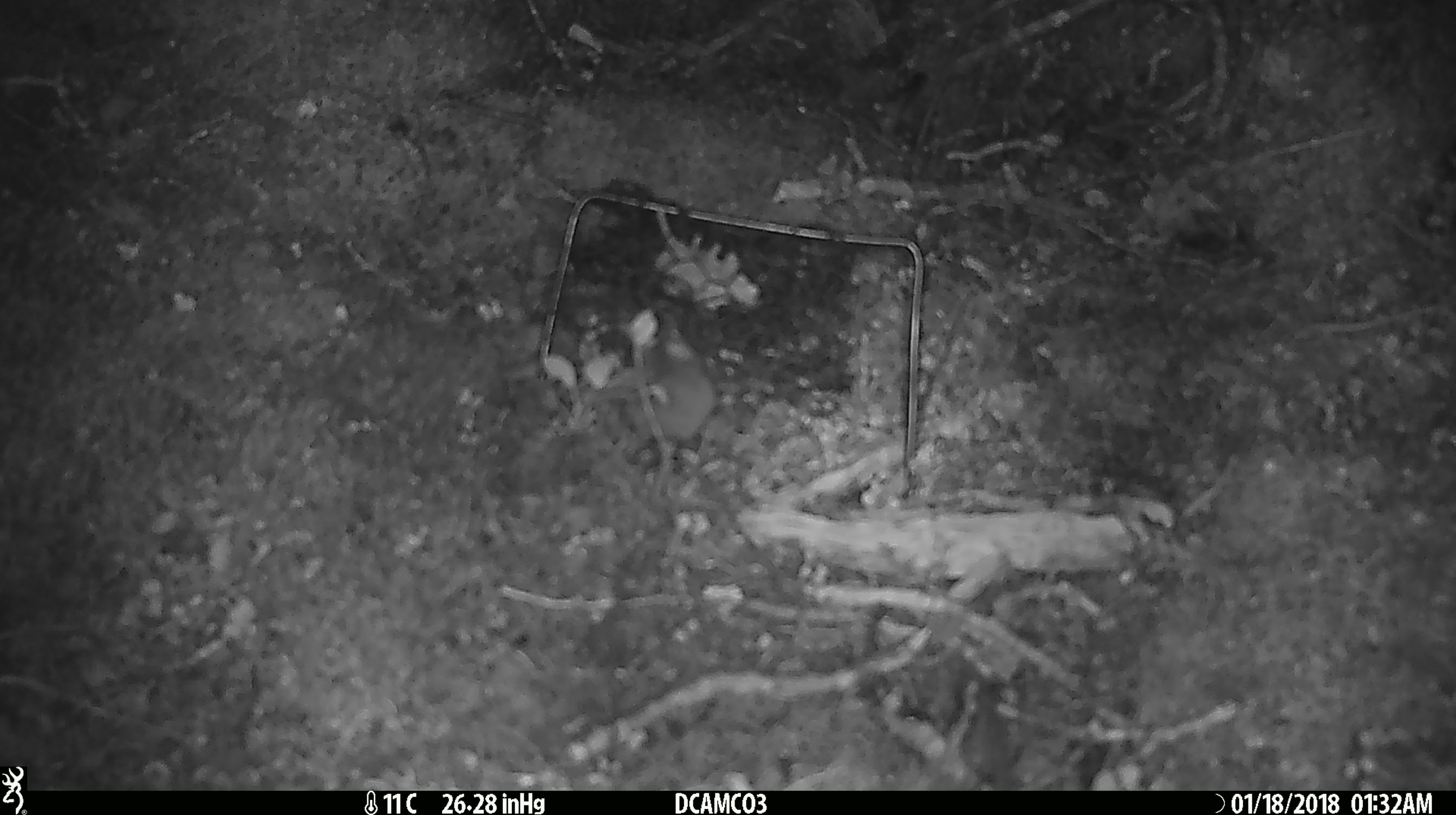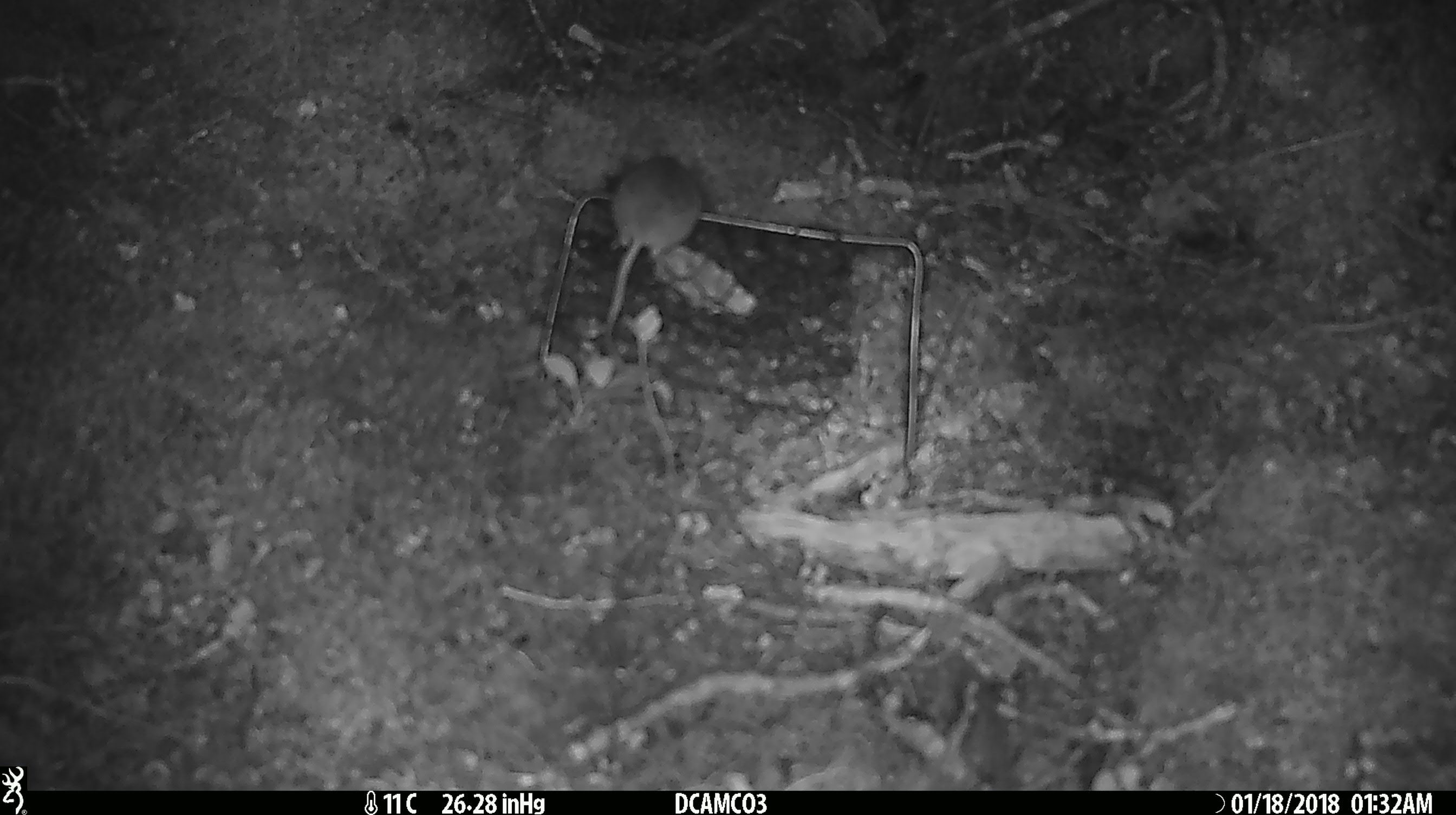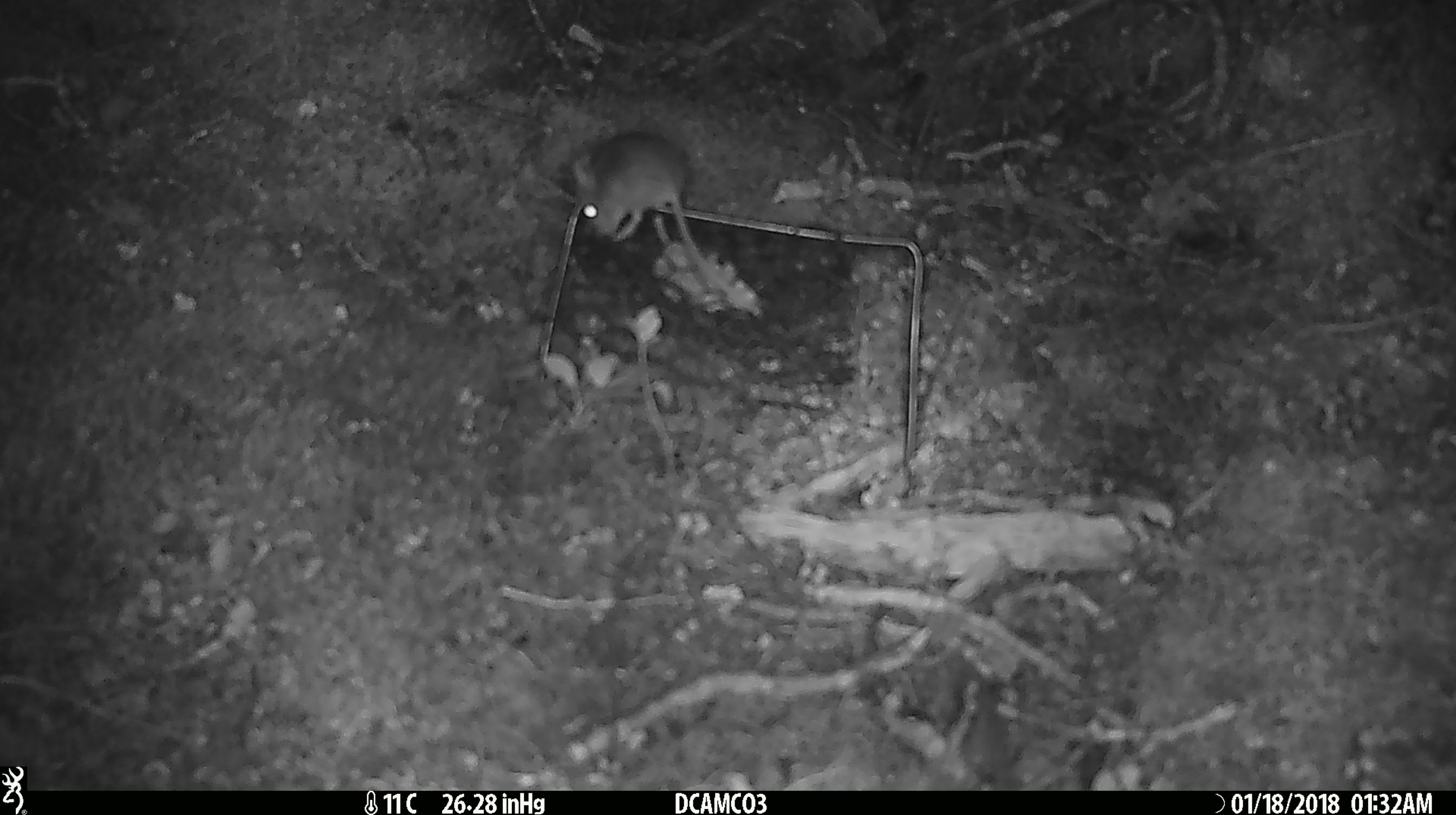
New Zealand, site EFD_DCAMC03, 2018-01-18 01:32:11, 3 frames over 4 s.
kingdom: Animalia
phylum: Chordata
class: Mammalia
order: Rodentia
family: Muridae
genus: Mus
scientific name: Mus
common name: mouse